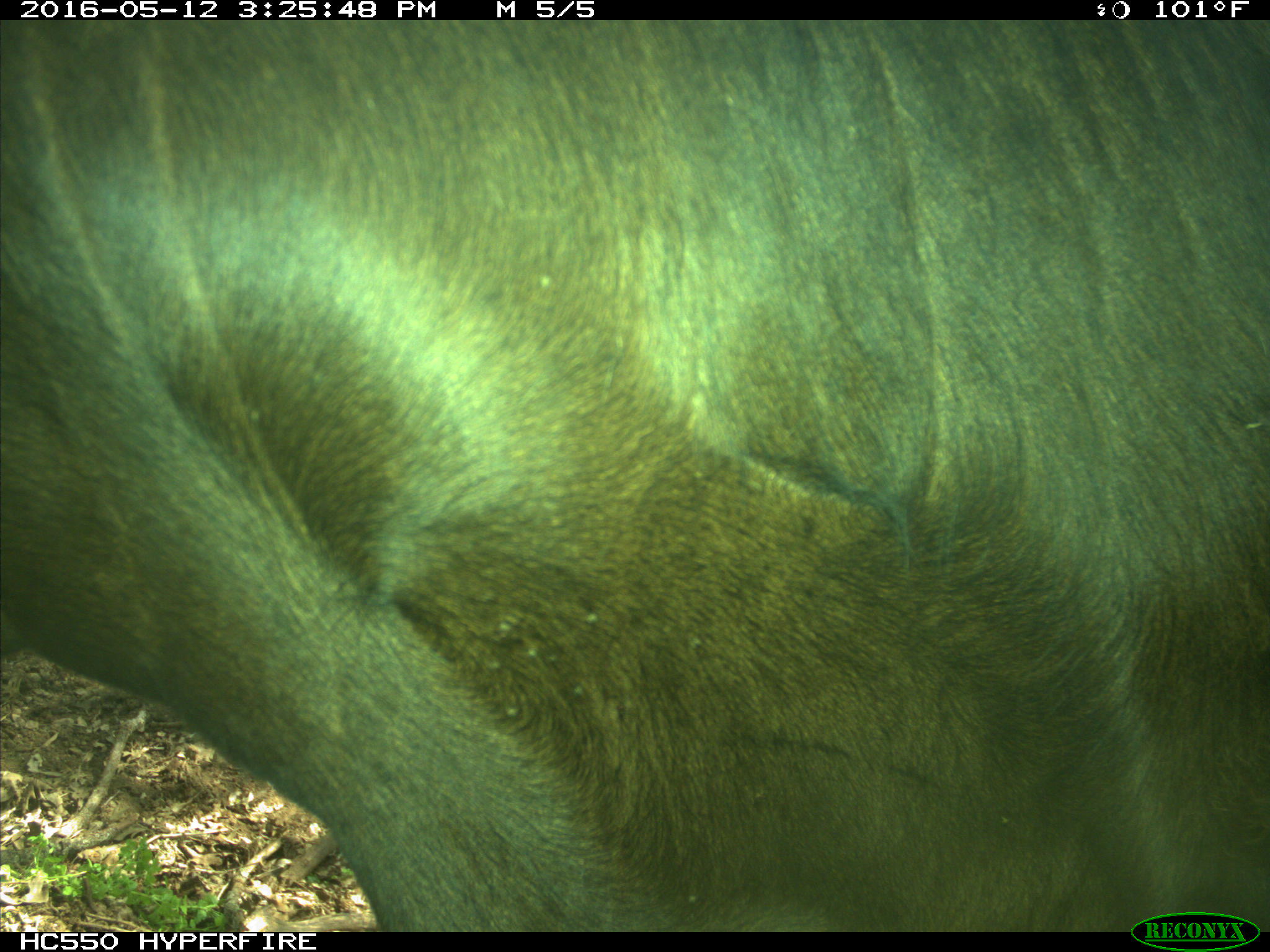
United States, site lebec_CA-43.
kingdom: Animalia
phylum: Chordata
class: Mammalia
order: Artiodactyla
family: Bovidae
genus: Bos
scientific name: Bos taurus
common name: domestic cow